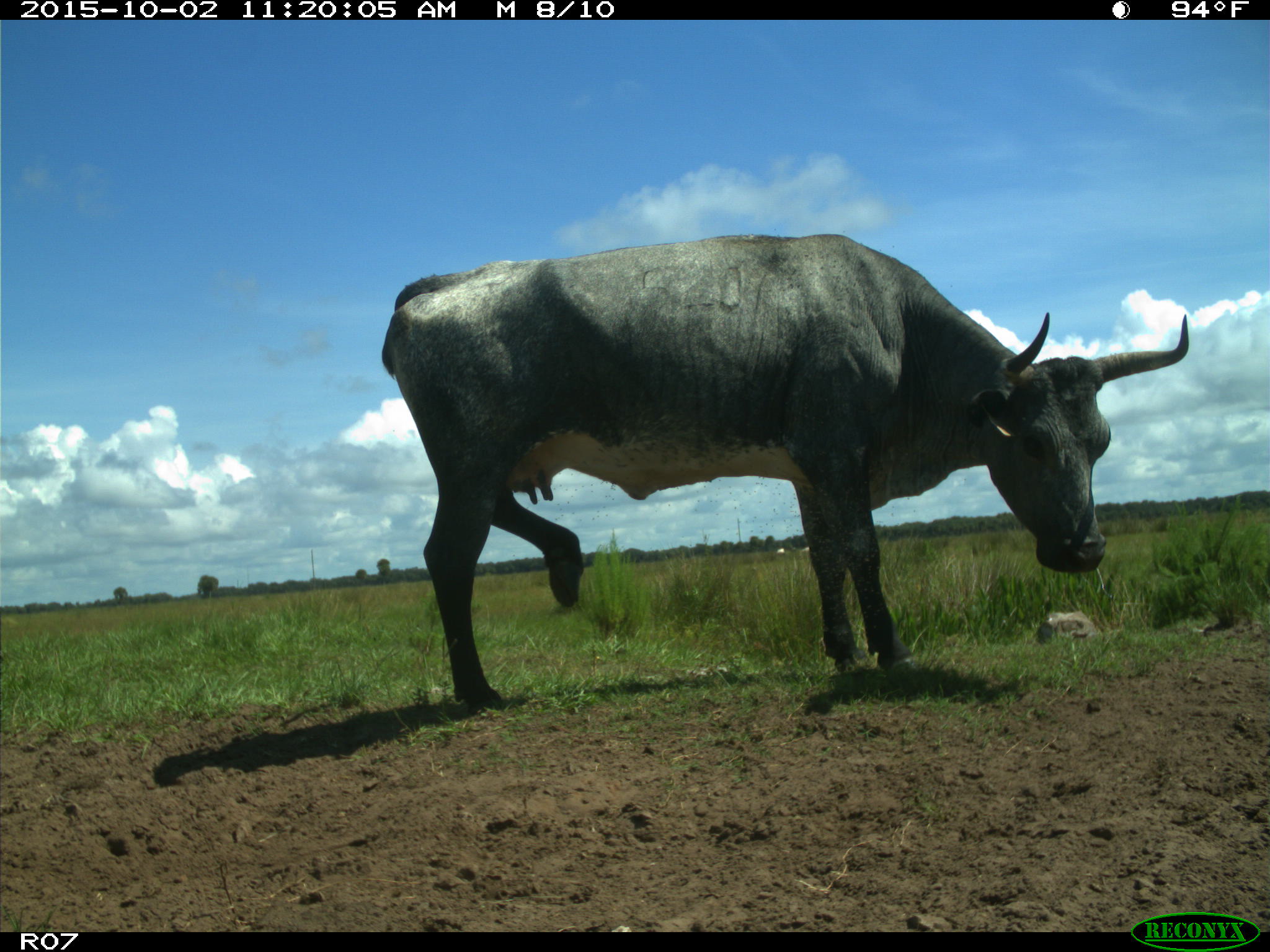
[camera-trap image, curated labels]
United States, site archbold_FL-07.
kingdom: Animalia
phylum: Chordata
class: Mammalia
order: Artiodactyla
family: Bovidae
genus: Bos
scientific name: Bos taurus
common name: domestic cow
Bos taurus (domestic cow).